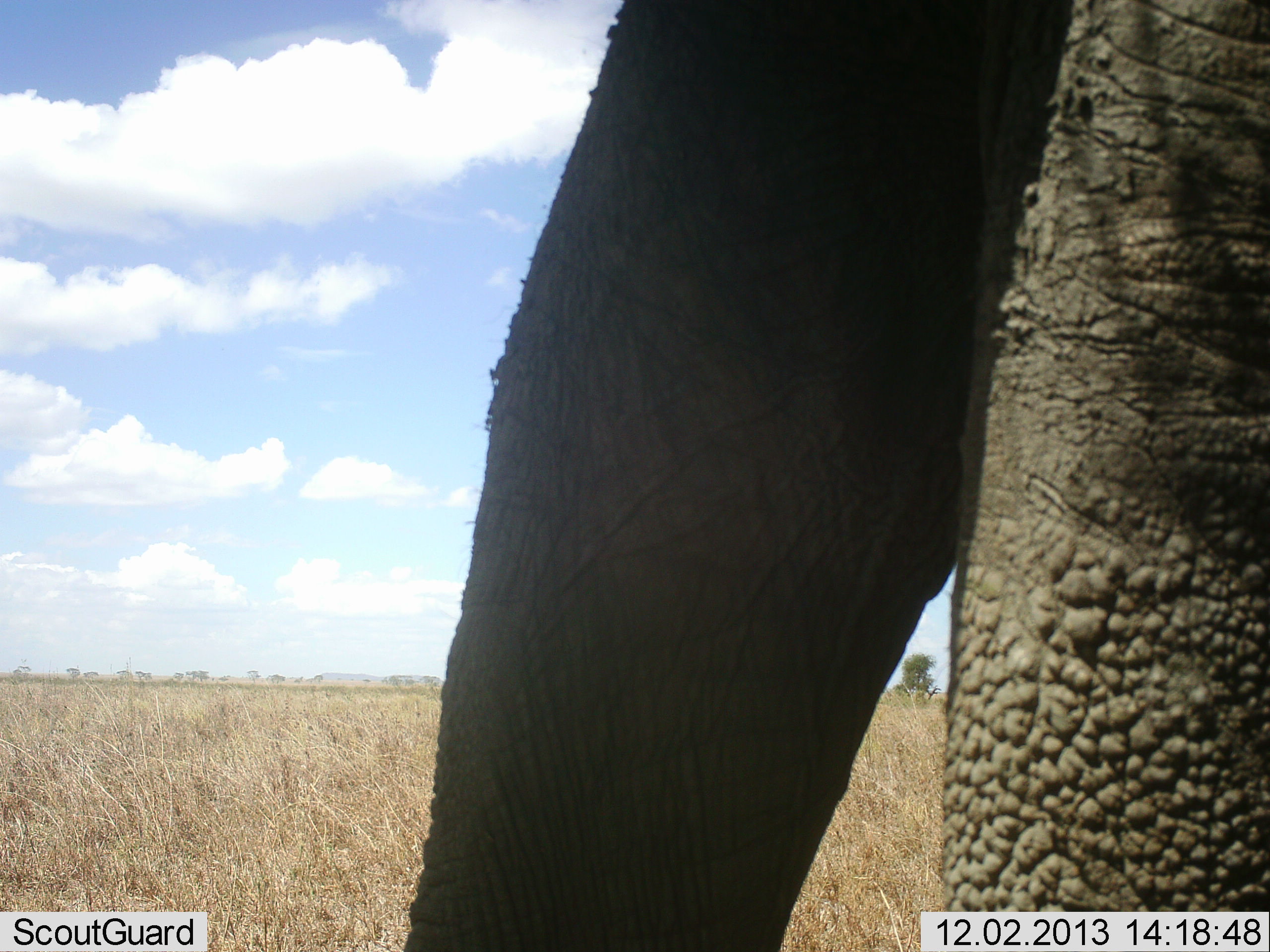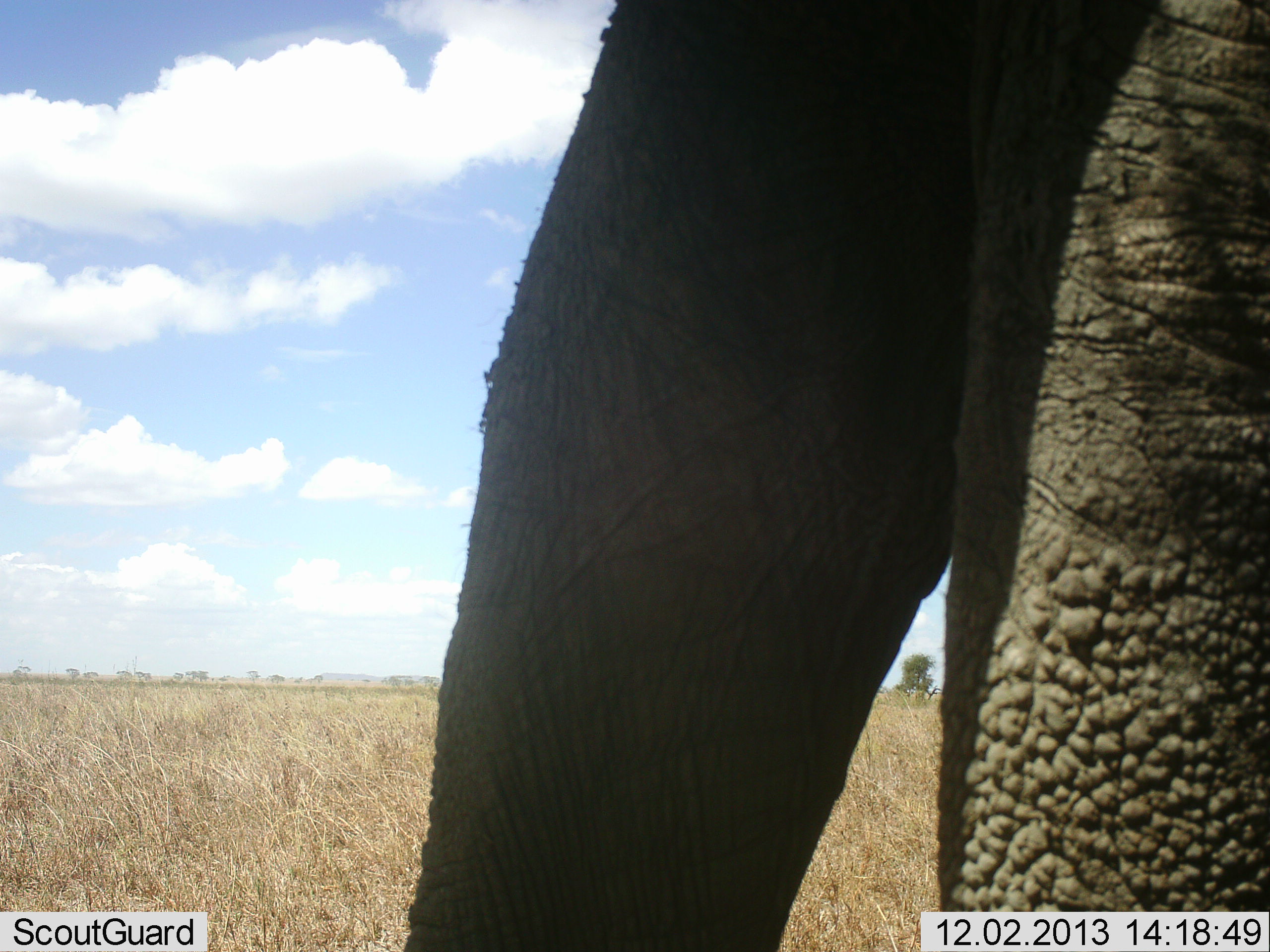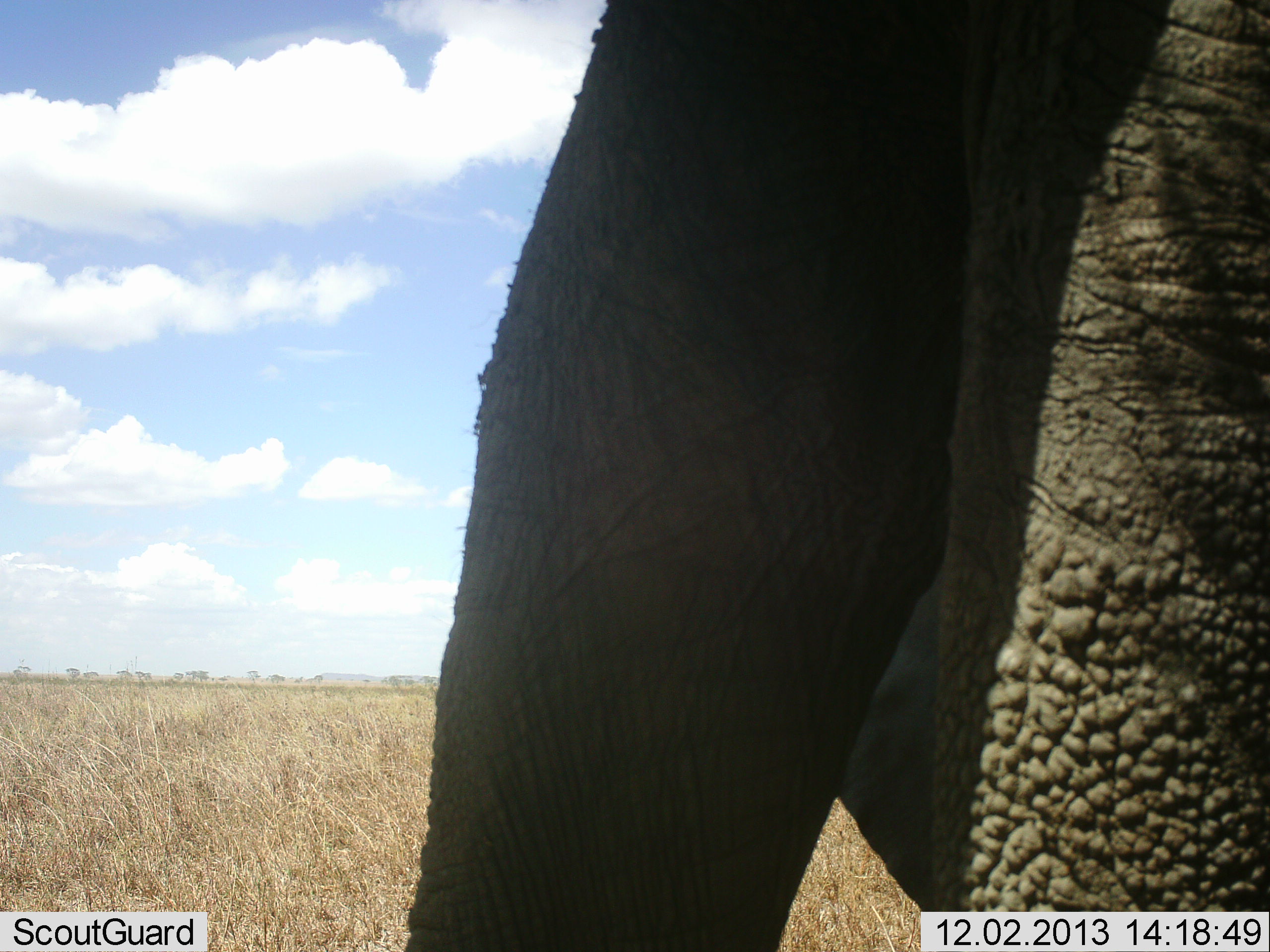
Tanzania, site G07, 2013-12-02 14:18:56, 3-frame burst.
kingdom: Animalia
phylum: Chordata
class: Mammalia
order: Proboscidea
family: Elephantidae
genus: Loxodonta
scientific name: Loxodonta africana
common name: african bush elephant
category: elephant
Elephant (african bush elephant) (Loxodonta africana), count 1. Behavior (volunteer vote fractions): standing 100%, resting 0%, moving 0%, interacting 0%. Young present (vote fraction): 0%. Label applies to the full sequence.